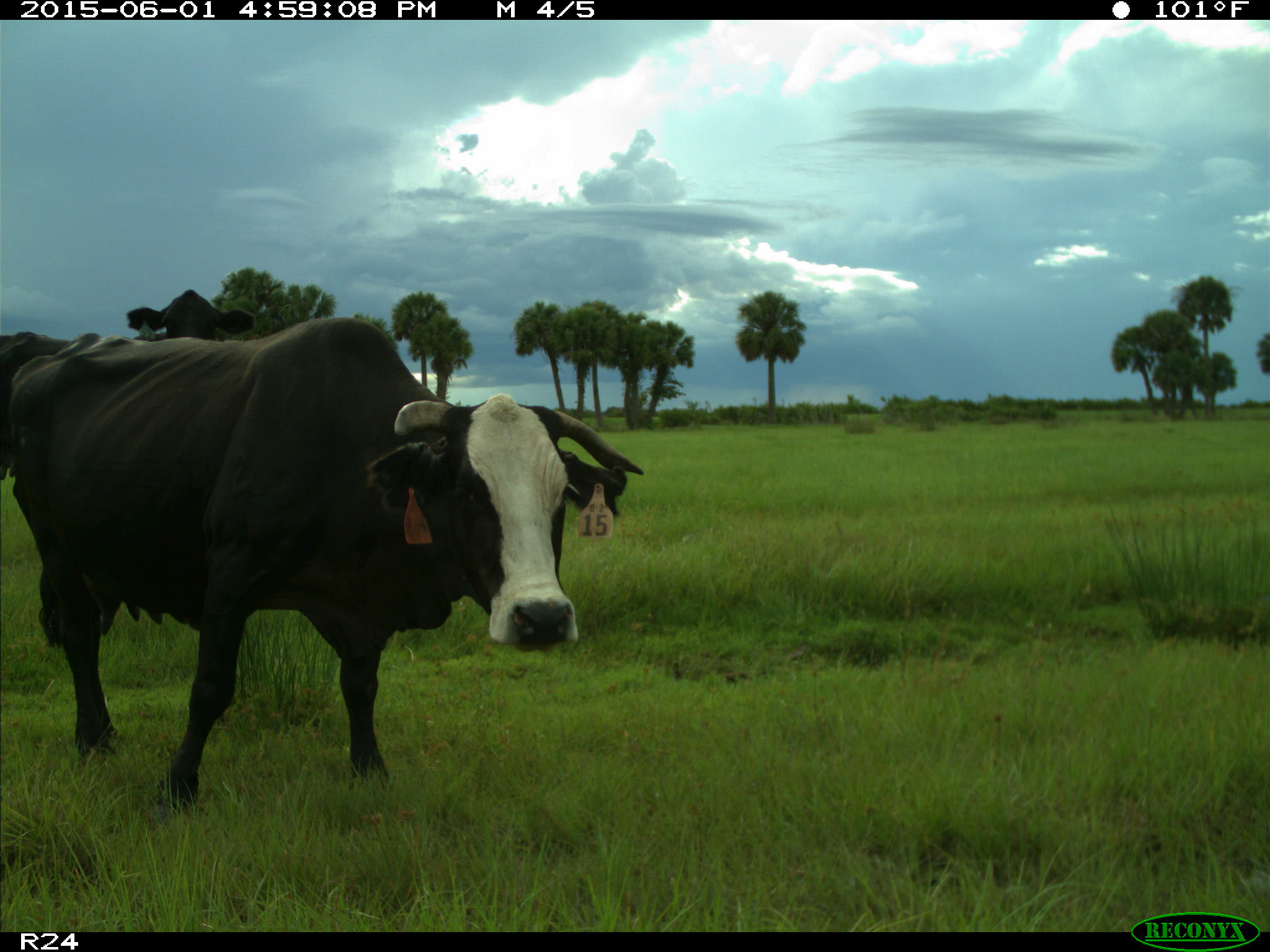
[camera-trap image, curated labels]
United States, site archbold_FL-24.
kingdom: Animalia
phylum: Chordata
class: Mammalia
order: Artiodactyla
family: Bovidae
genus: Bos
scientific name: Bos taurus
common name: domestic cow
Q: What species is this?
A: Bos taurus (domestic cow).